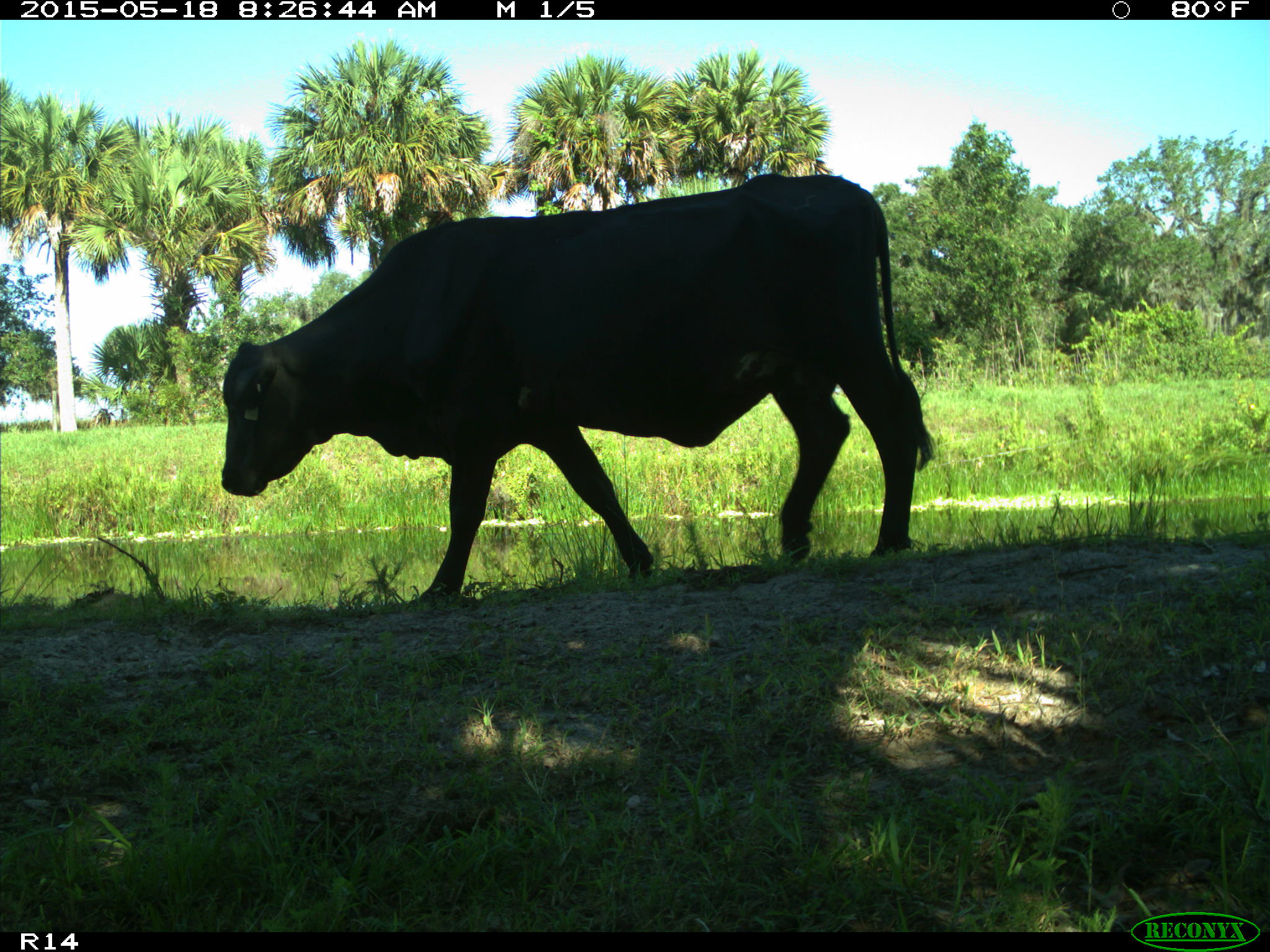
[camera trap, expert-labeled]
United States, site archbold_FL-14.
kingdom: Animalia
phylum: Chordata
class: Mammalia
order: Artiodactyla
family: Bovidae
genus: Bos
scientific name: Bos taurus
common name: domestic cow